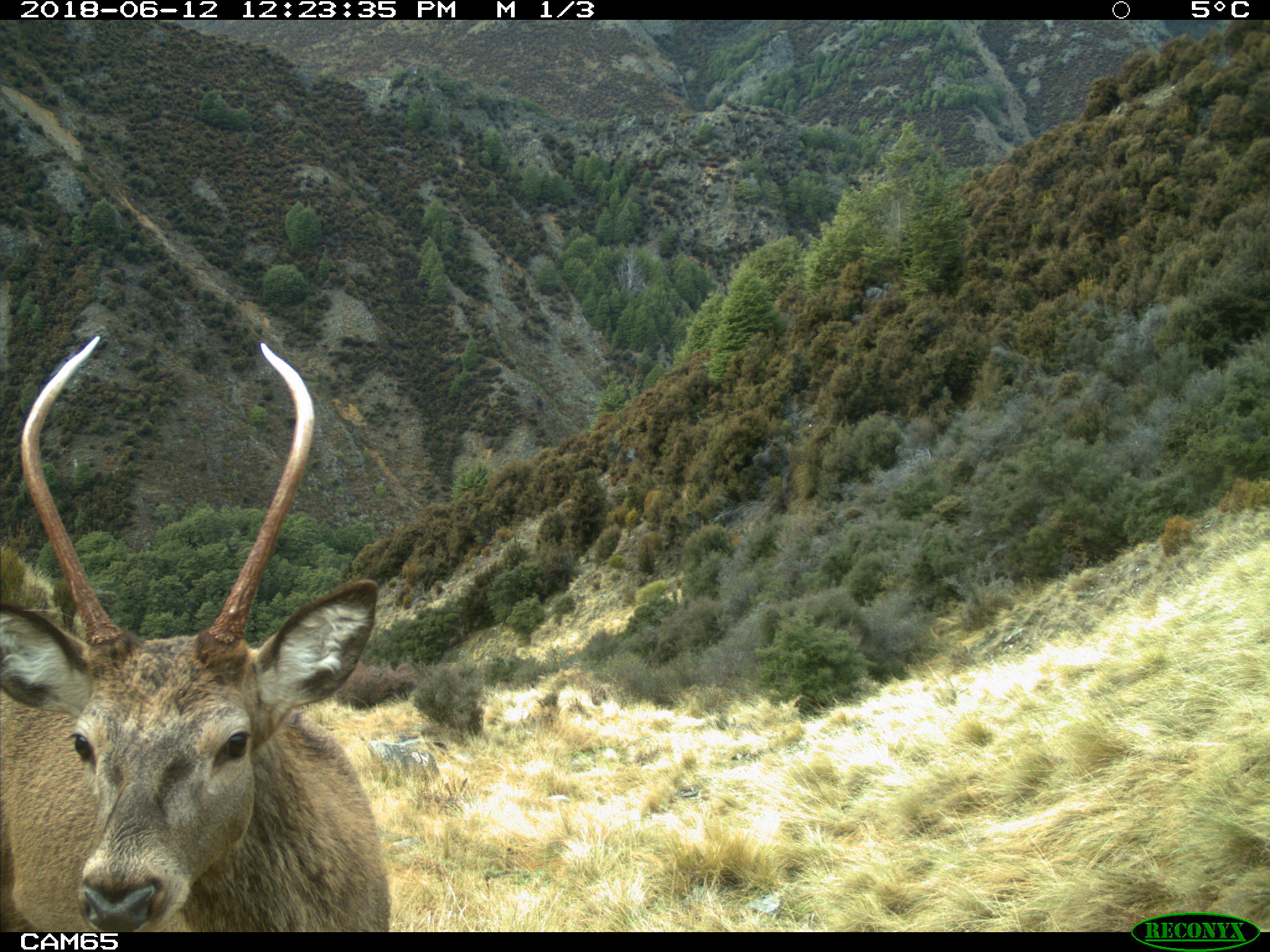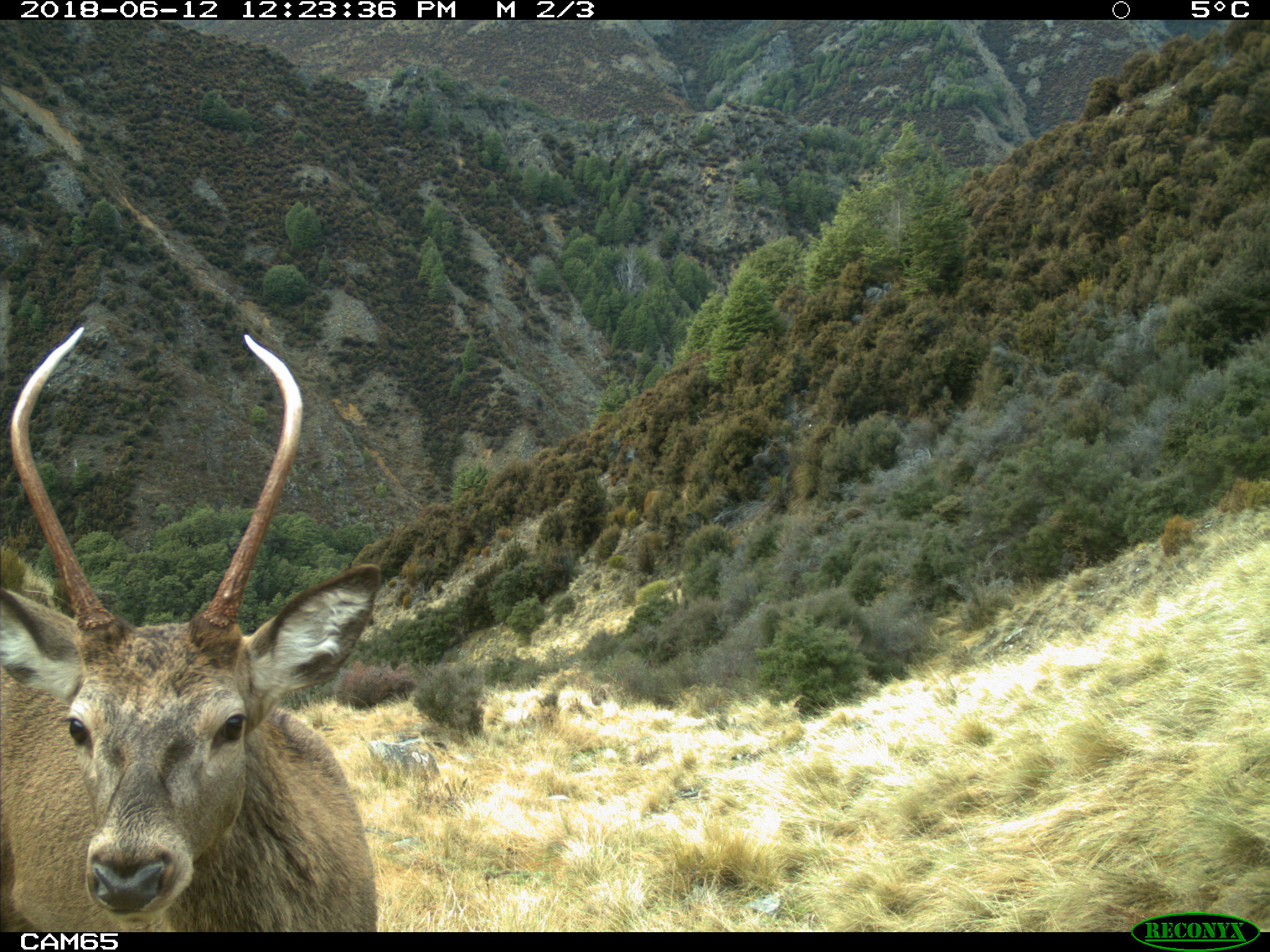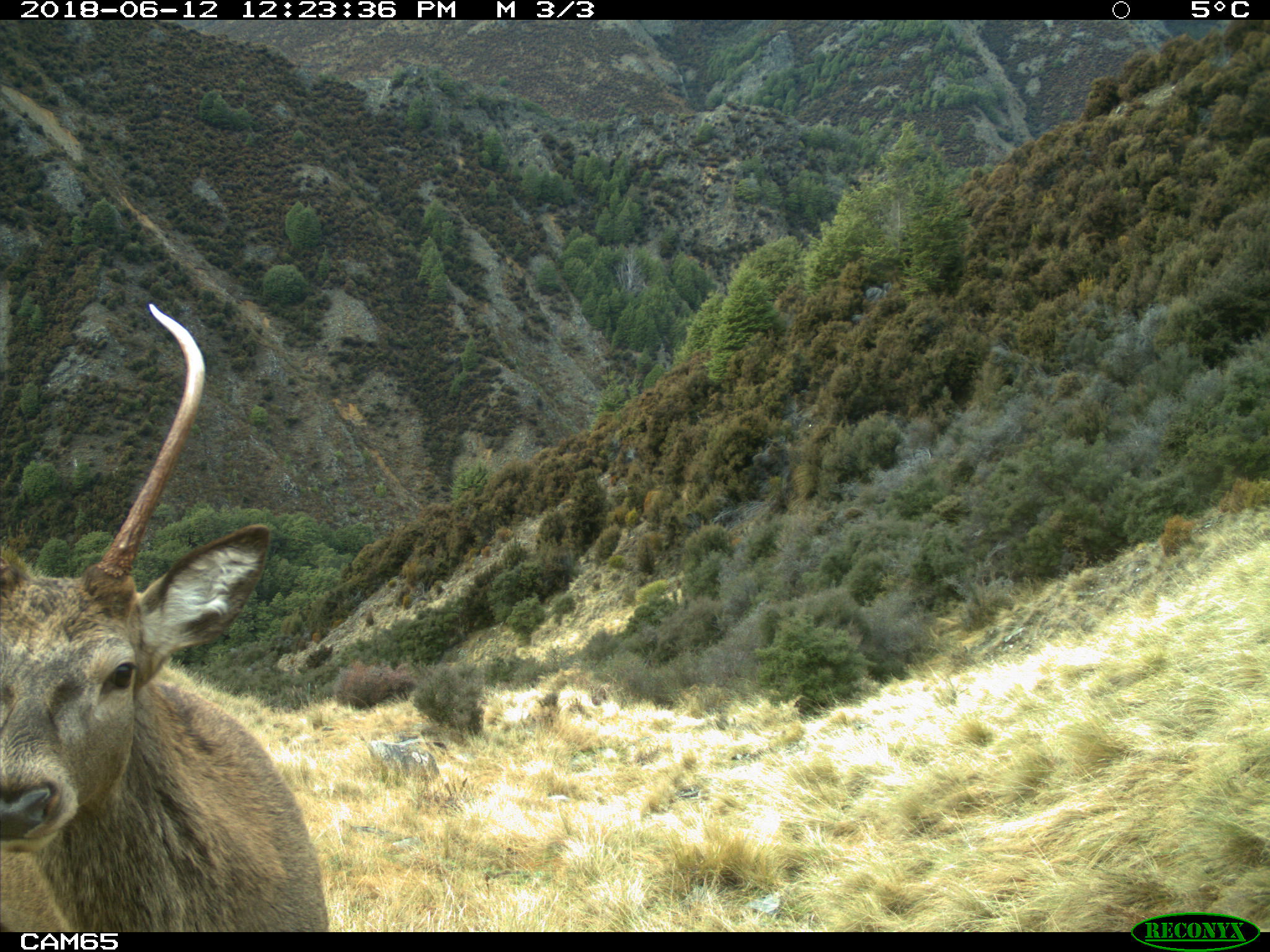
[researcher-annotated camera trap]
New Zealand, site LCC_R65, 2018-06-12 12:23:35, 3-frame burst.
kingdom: Animalia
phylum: Chordata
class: Mammalia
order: Artiodactyla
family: Cervidae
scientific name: Cervidae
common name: deer